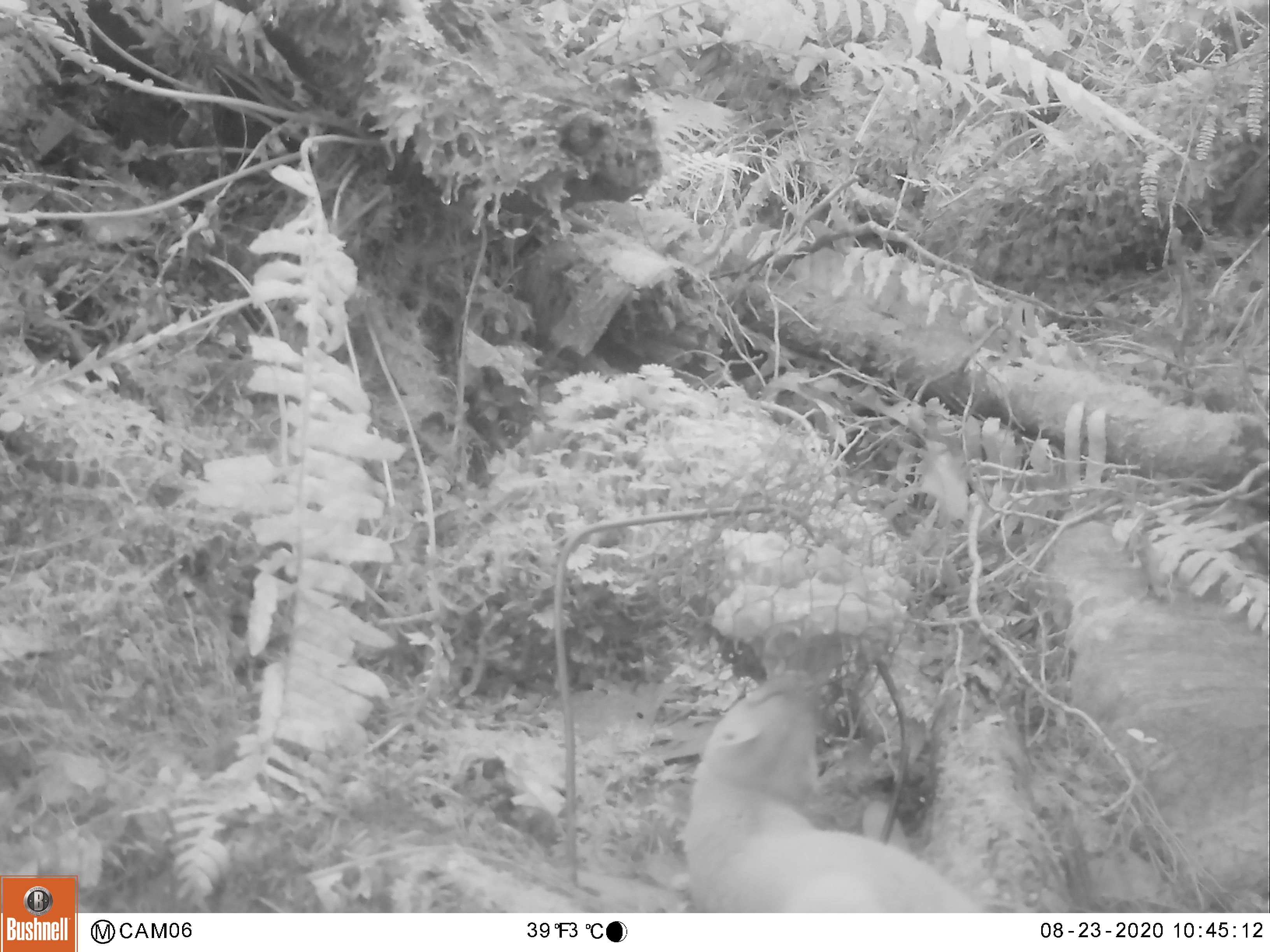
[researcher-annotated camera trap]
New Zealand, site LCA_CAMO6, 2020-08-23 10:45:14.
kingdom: Animalia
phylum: Chordata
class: Mammalia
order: Carnivora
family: Mustelidae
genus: Mustela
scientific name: Mustela erminea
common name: stoat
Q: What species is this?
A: Stoat (Mustela erminea).